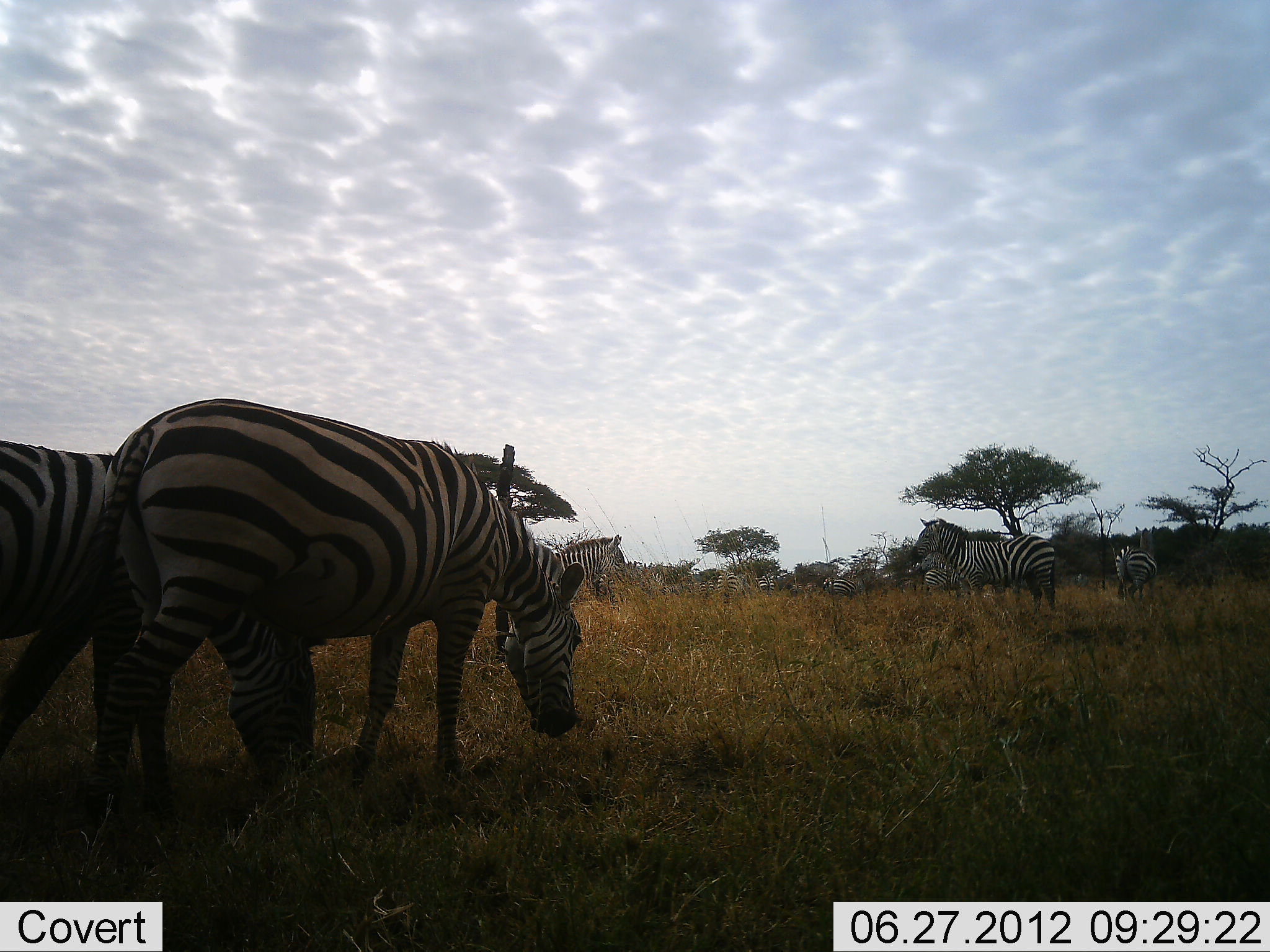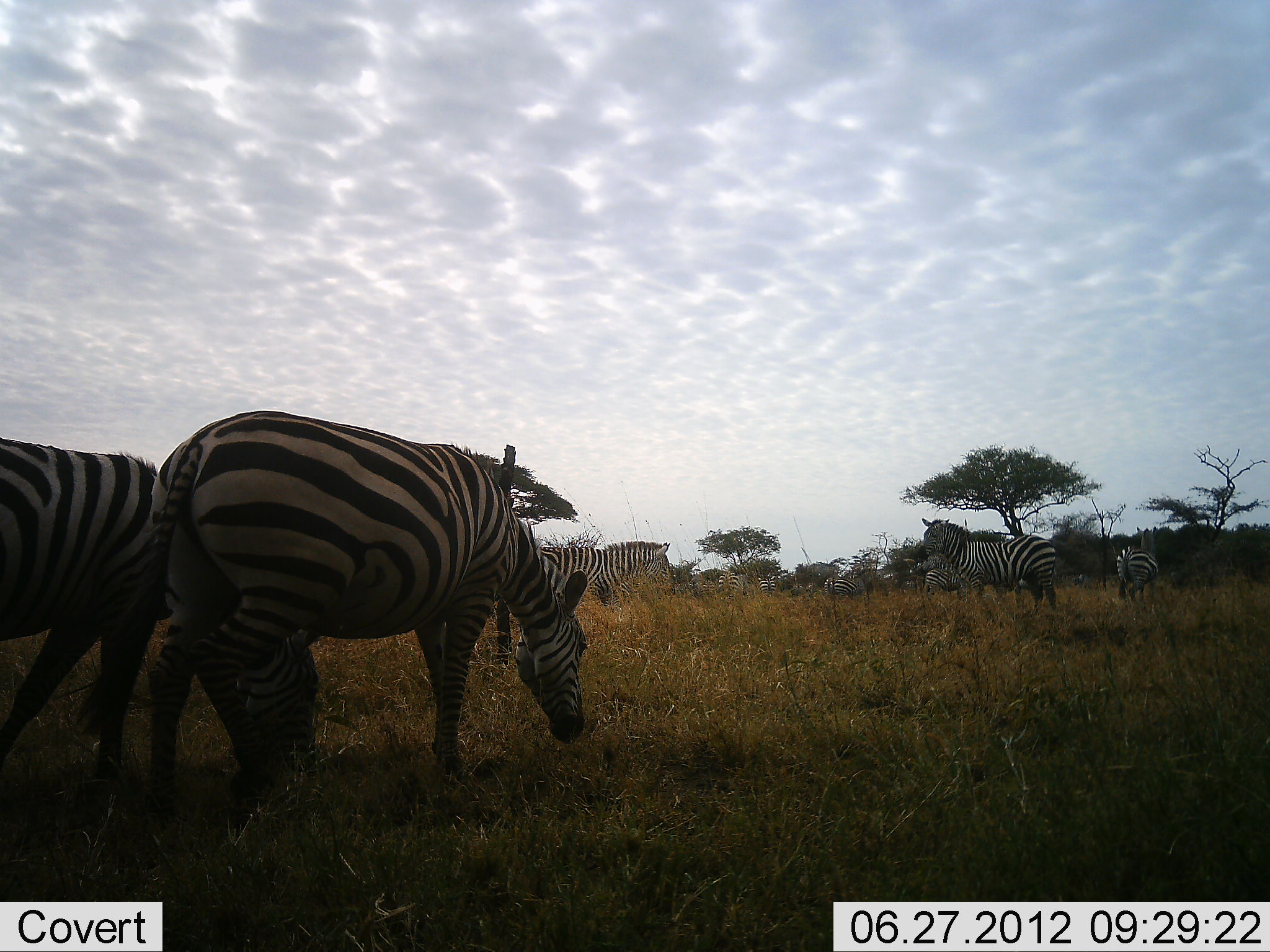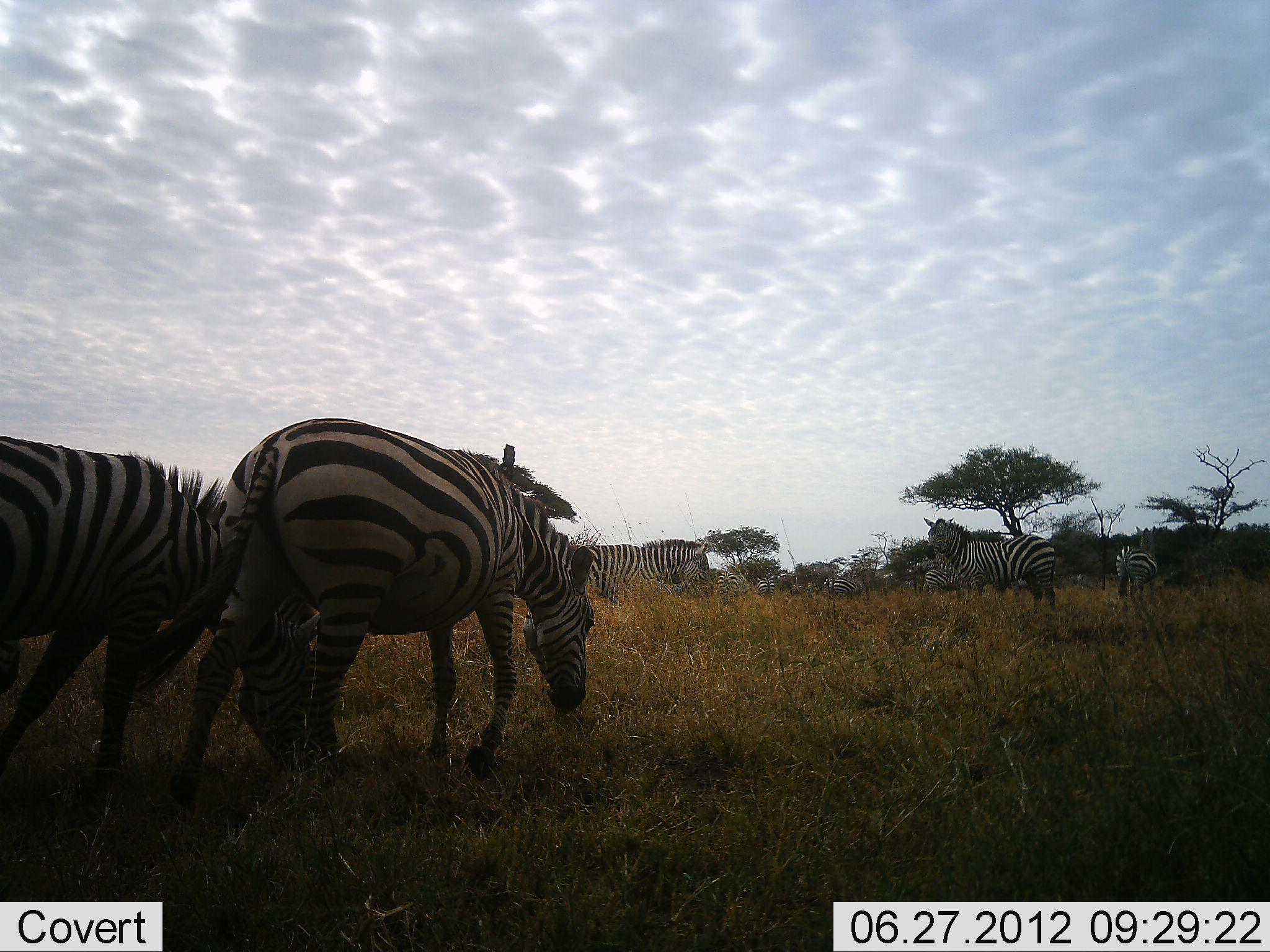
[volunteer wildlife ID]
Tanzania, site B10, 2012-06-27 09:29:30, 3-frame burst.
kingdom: Animalia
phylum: Chordata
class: Mammalia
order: Perissodactyla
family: Equidae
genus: Equus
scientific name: Equus quagga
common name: plains zebra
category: zebra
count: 8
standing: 80%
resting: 0%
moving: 80%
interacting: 0%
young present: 0%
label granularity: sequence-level